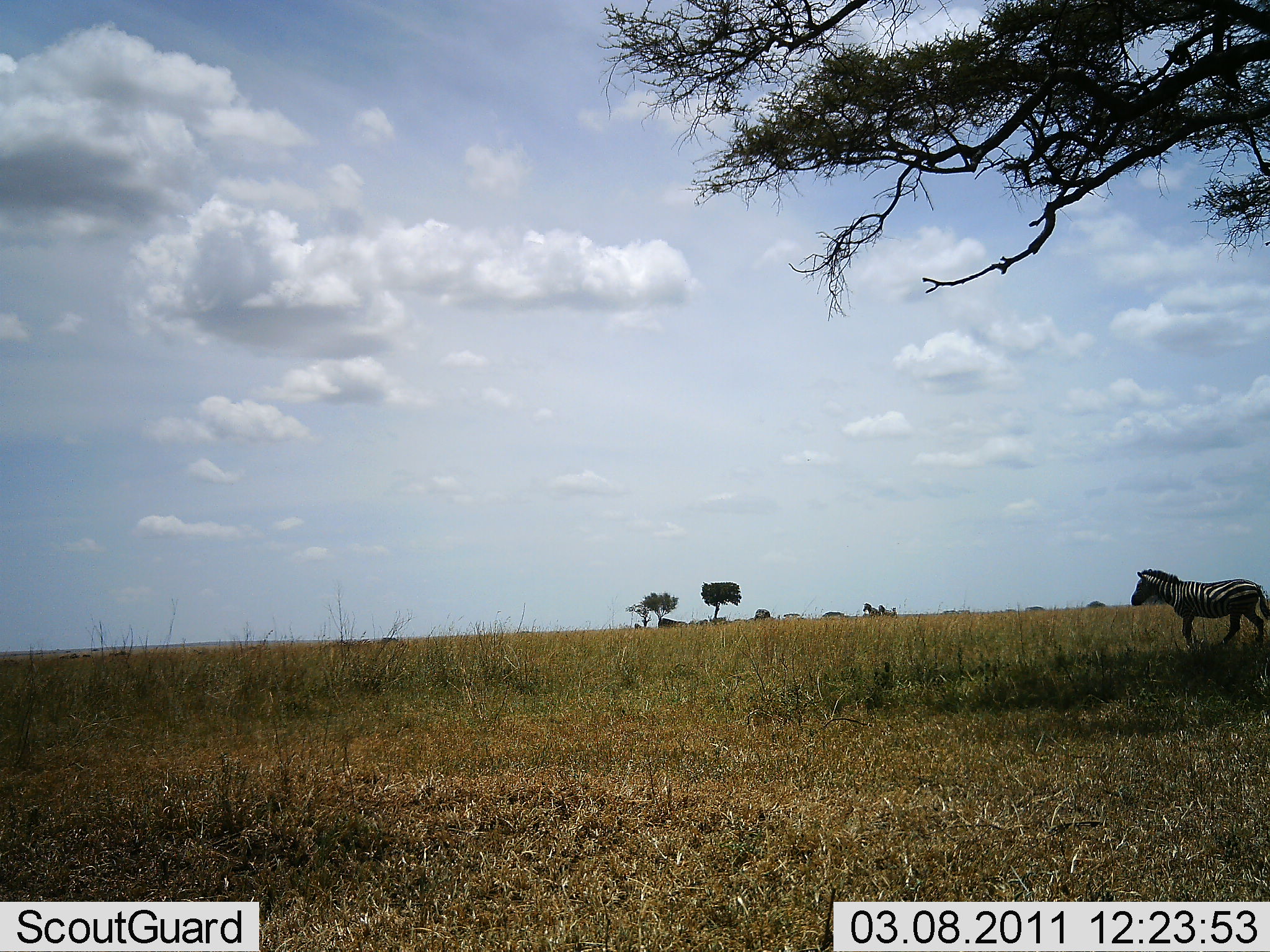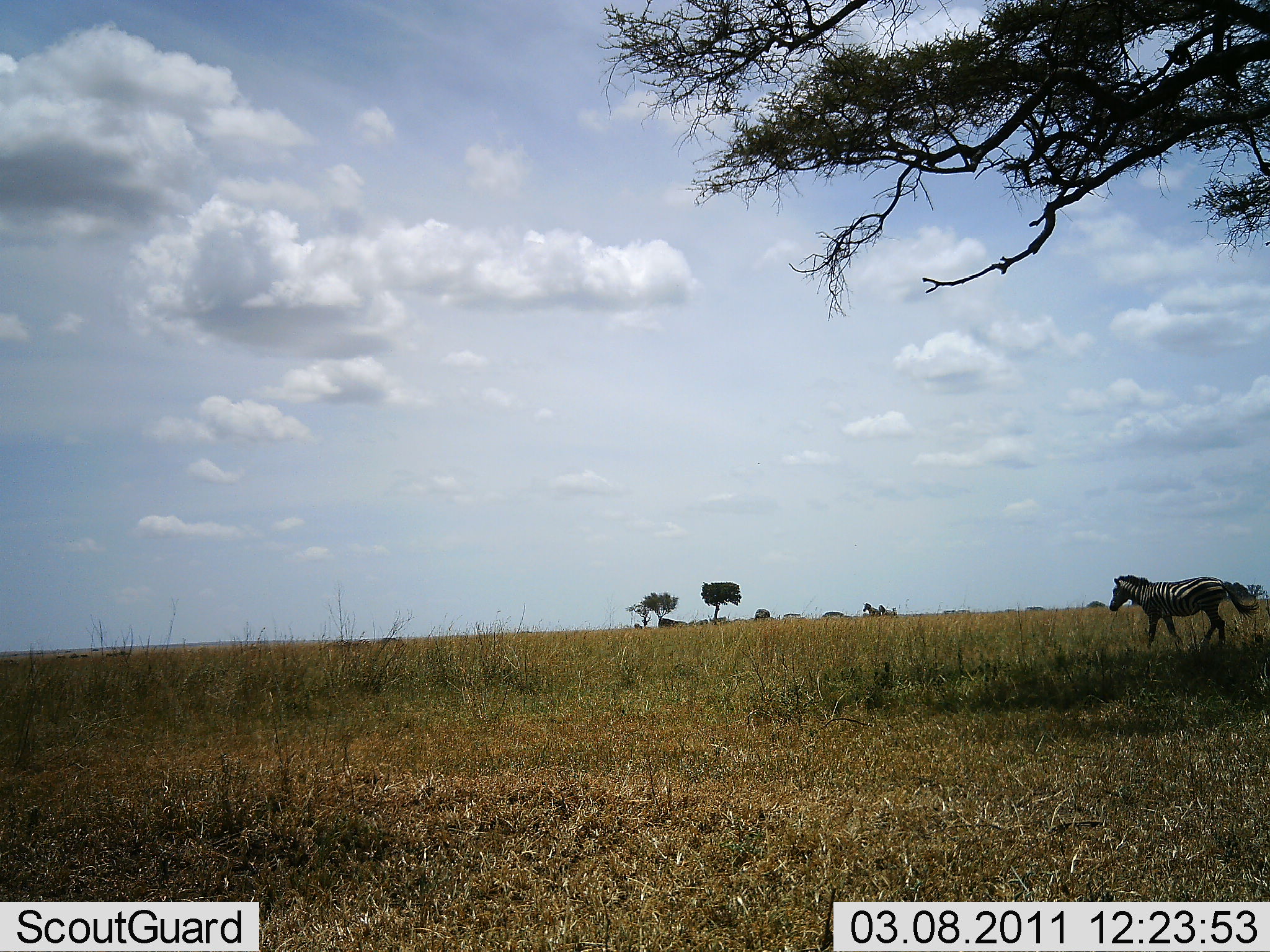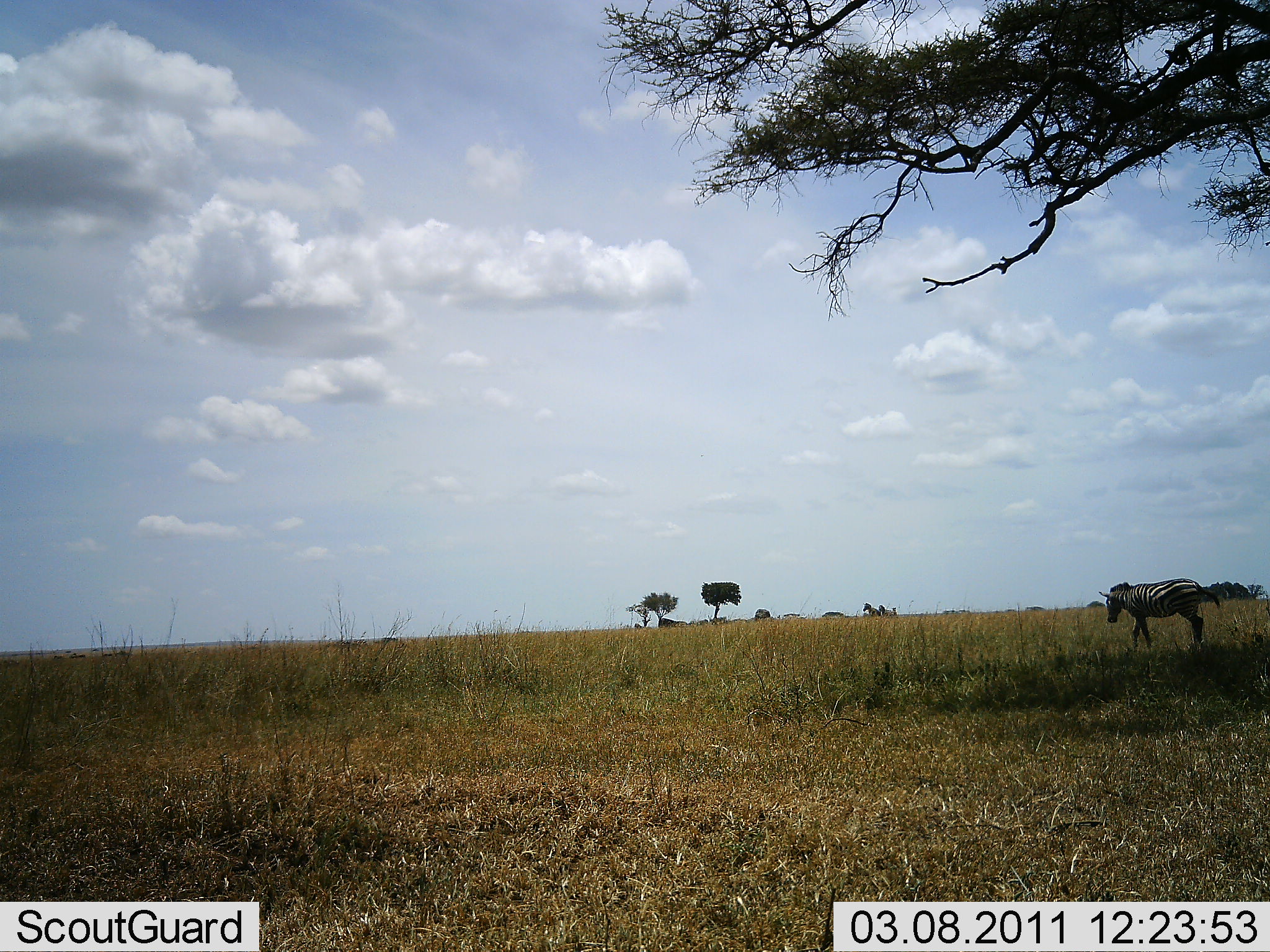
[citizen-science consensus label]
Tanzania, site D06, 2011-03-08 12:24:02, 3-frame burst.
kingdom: Animalia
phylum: Chordata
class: Mammalia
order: Perissodactyla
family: Equidae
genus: Equus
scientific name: Equus quagga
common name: plains zebra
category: zebra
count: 1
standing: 13%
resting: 0%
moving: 93%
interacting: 0%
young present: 0%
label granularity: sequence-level